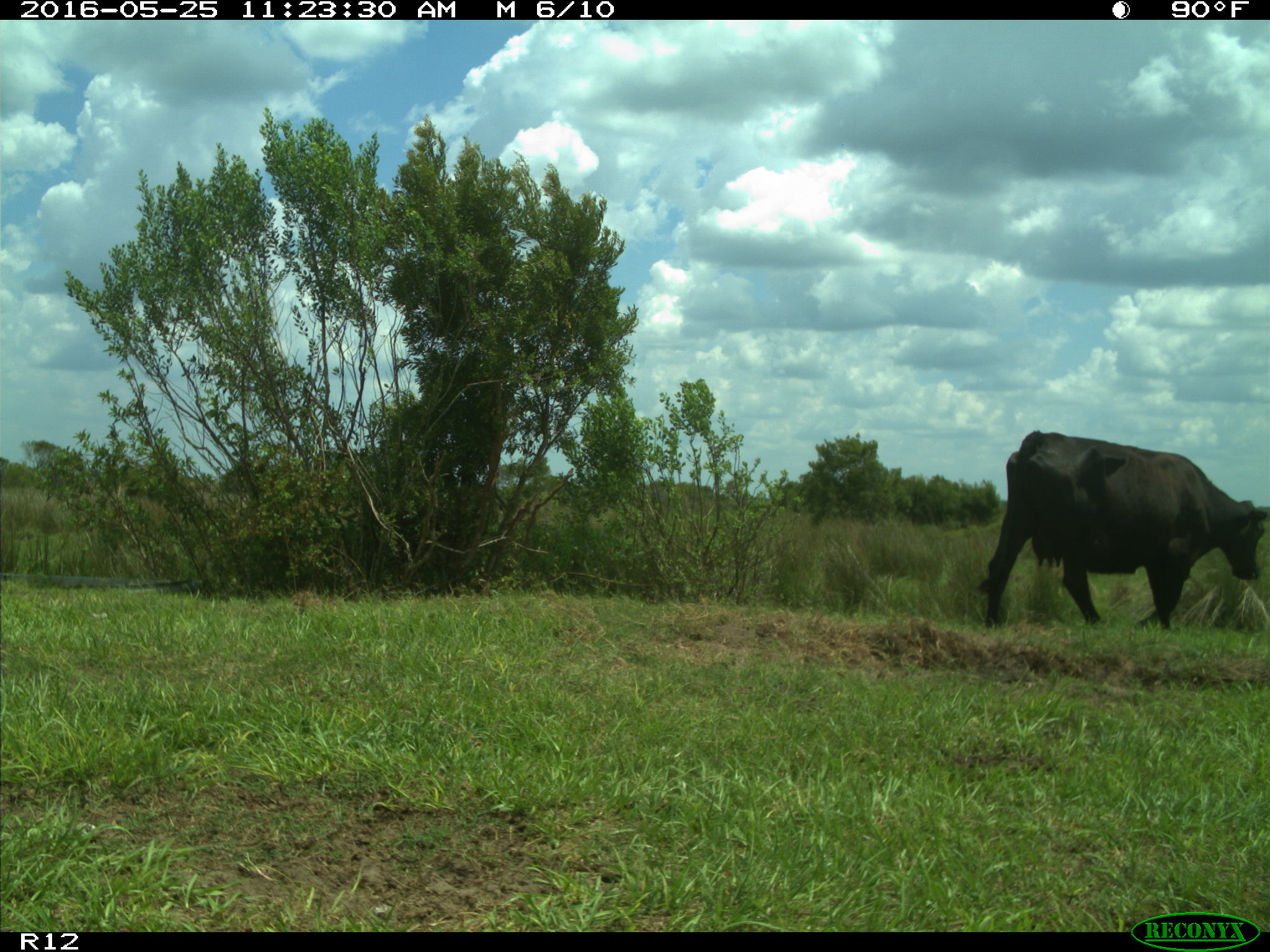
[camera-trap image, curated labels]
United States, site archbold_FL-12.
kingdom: Animalia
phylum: Chordata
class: Mammalia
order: Artiodactyla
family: Bovidae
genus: Bos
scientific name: Bos taurus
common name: domestic cow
Bos taurus (domestic cow).